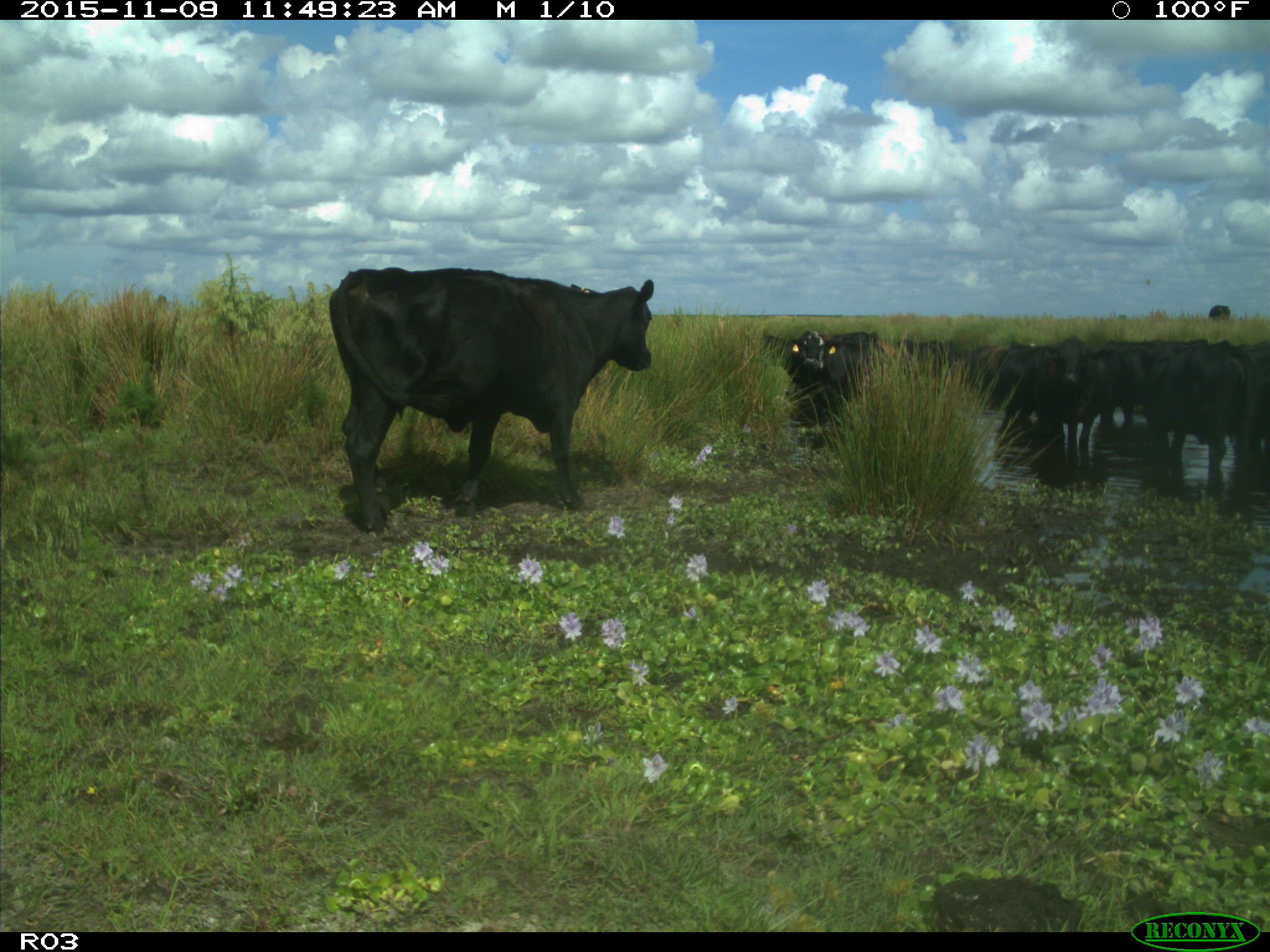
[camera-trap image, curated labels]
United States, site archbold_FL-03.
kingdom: Animalia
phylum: Chordata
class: Mammalia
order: Artiodactyla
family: Bovidae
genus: Bos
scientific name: Bos taurus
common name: domestic cow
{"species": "Bos taurus (domestic cow)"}